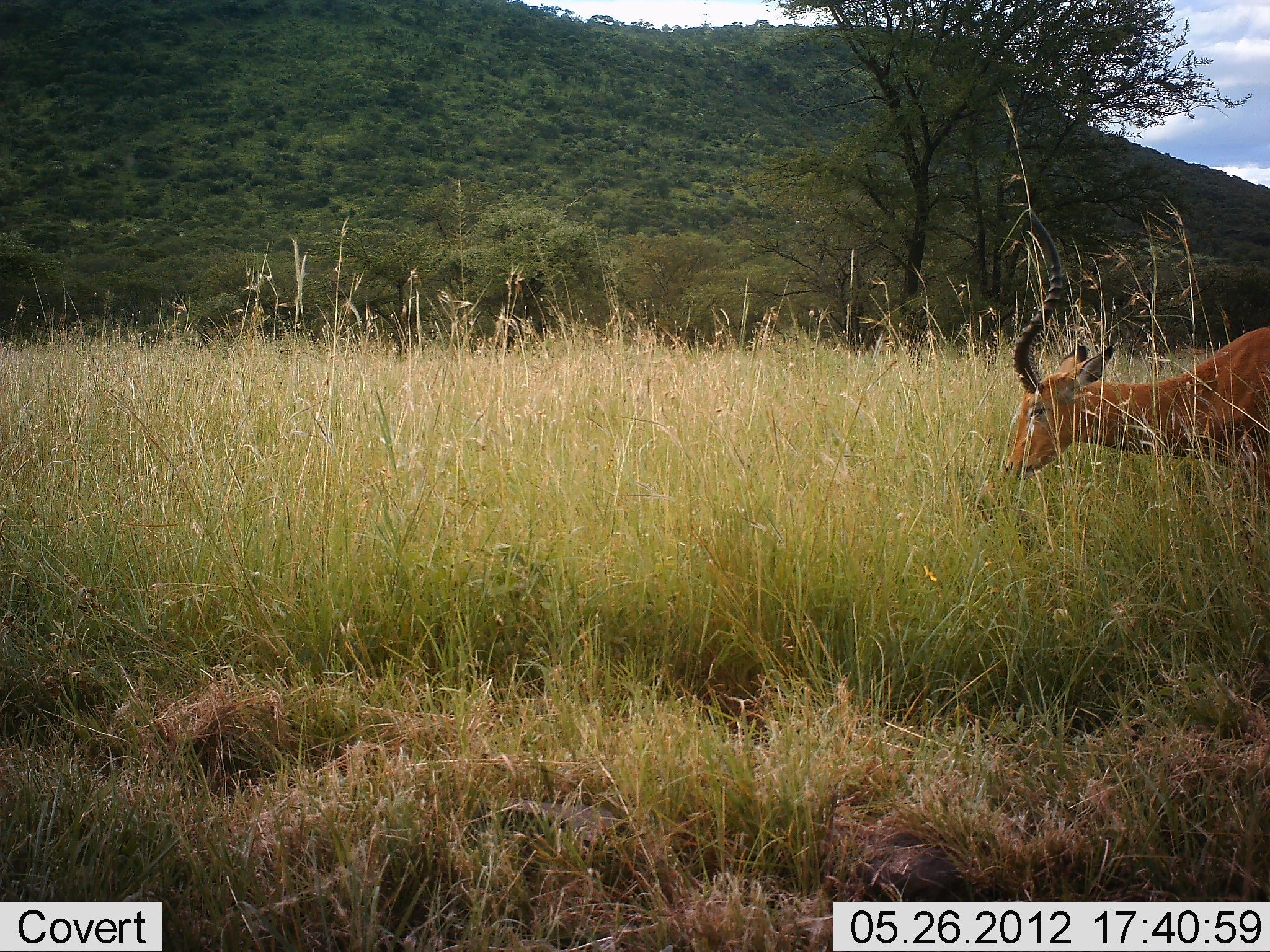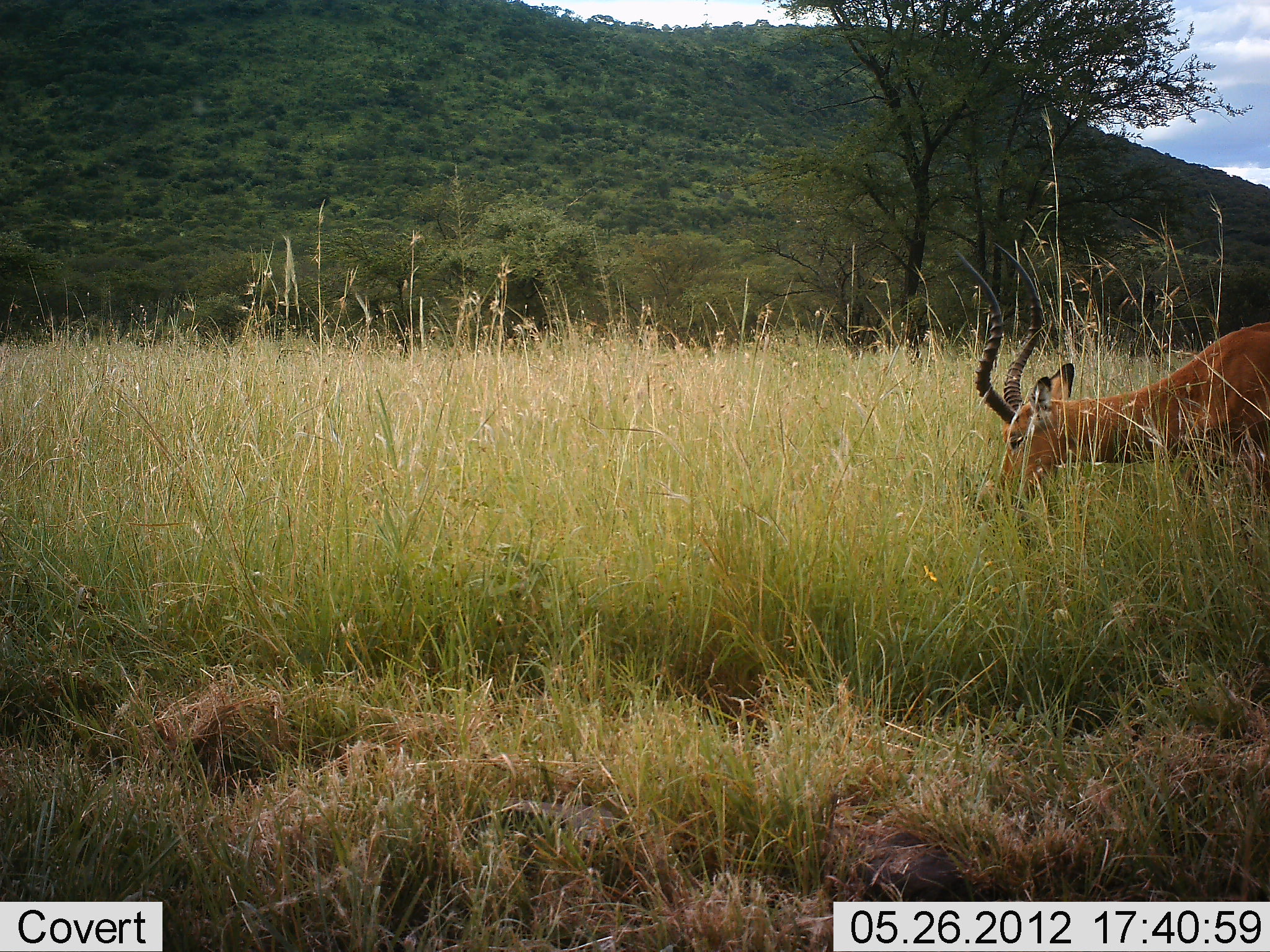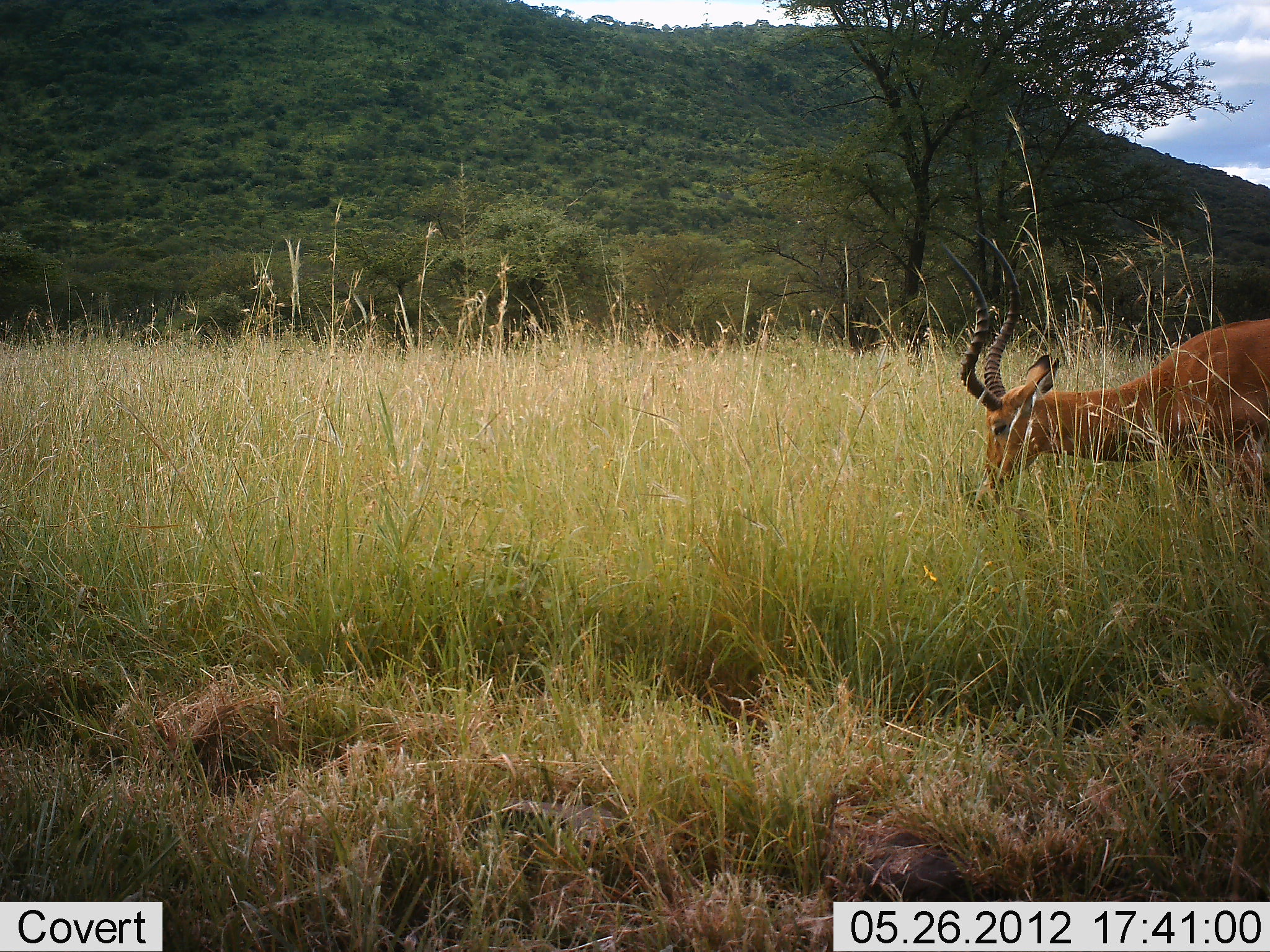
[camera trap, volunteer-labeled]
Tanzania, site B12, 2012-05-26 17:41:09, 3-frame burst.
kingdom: Animalia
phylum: Chordata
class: Mammalia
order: Artiodactyla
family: Bovidae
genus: Aepyceros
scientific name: Aepyceros melampus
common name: impala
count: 1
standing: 30%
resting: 0%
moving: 0%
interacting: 0%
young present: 0%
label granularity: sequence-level